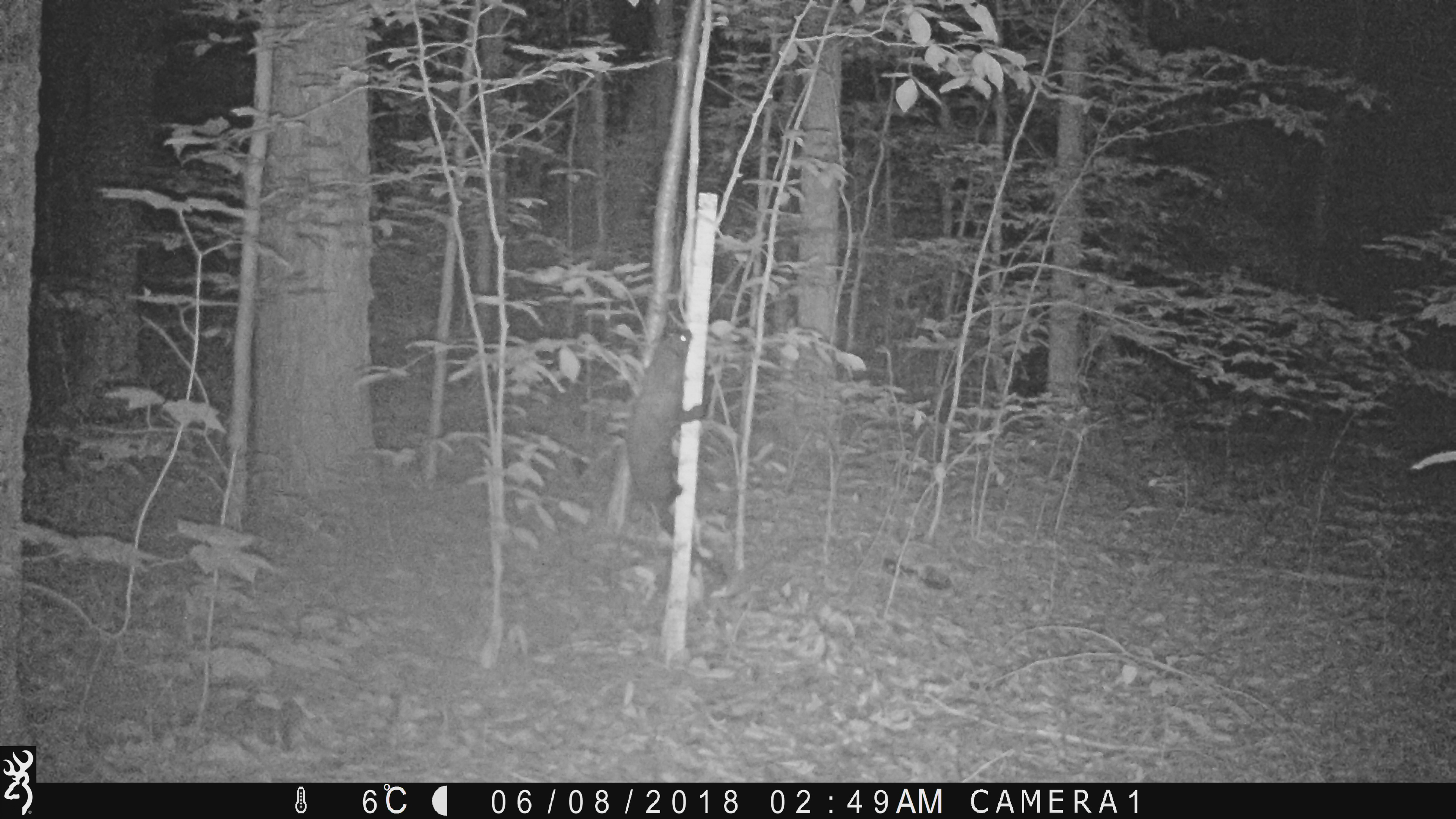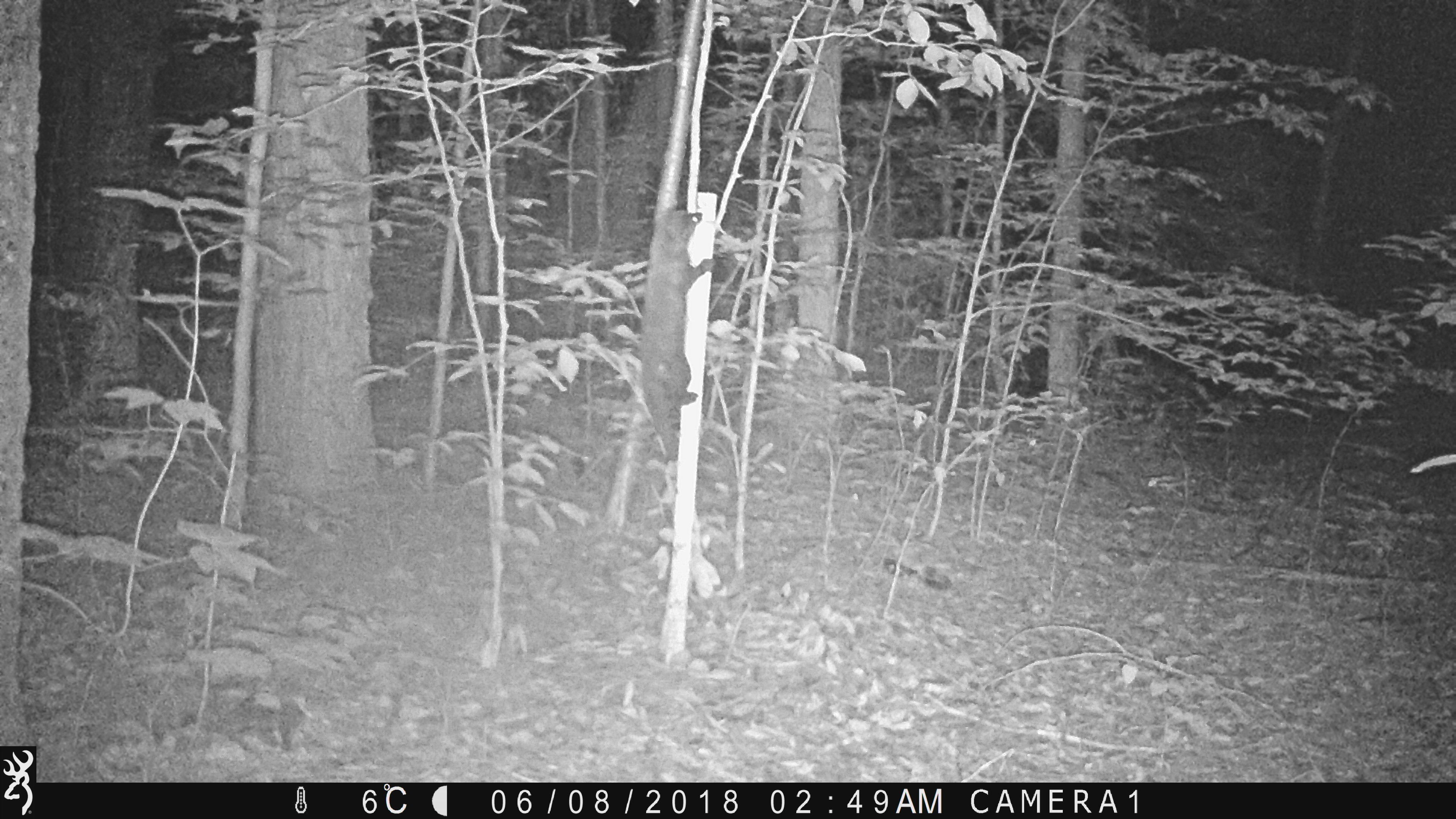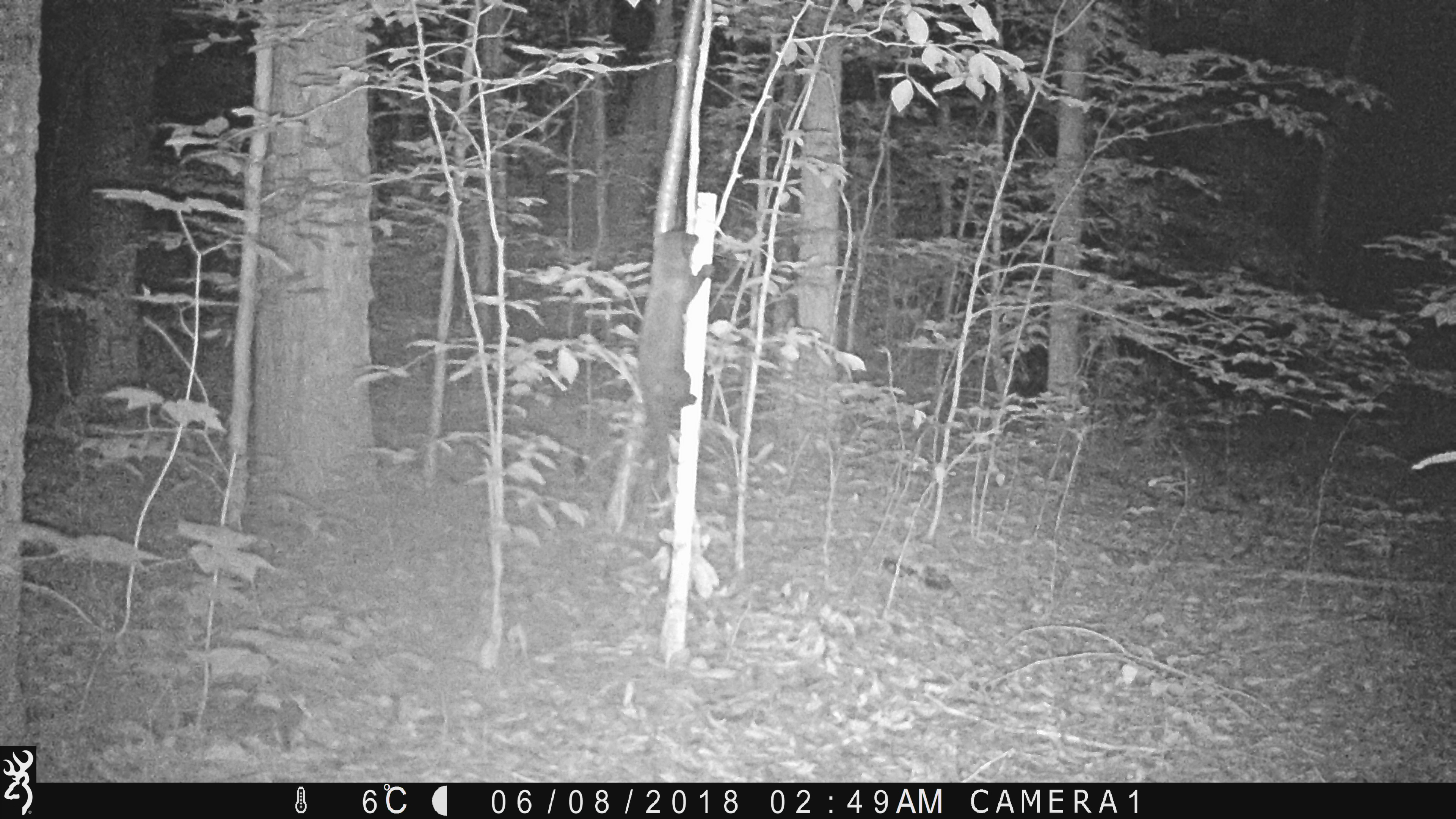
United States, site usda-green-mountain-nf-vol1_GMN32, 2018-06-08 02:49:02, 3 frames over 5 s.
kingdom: Animalia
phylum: Chordata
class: Mammalia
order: Carnivora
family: Mustelidae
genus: Pekania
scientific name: Pekania pennanti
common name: fisher